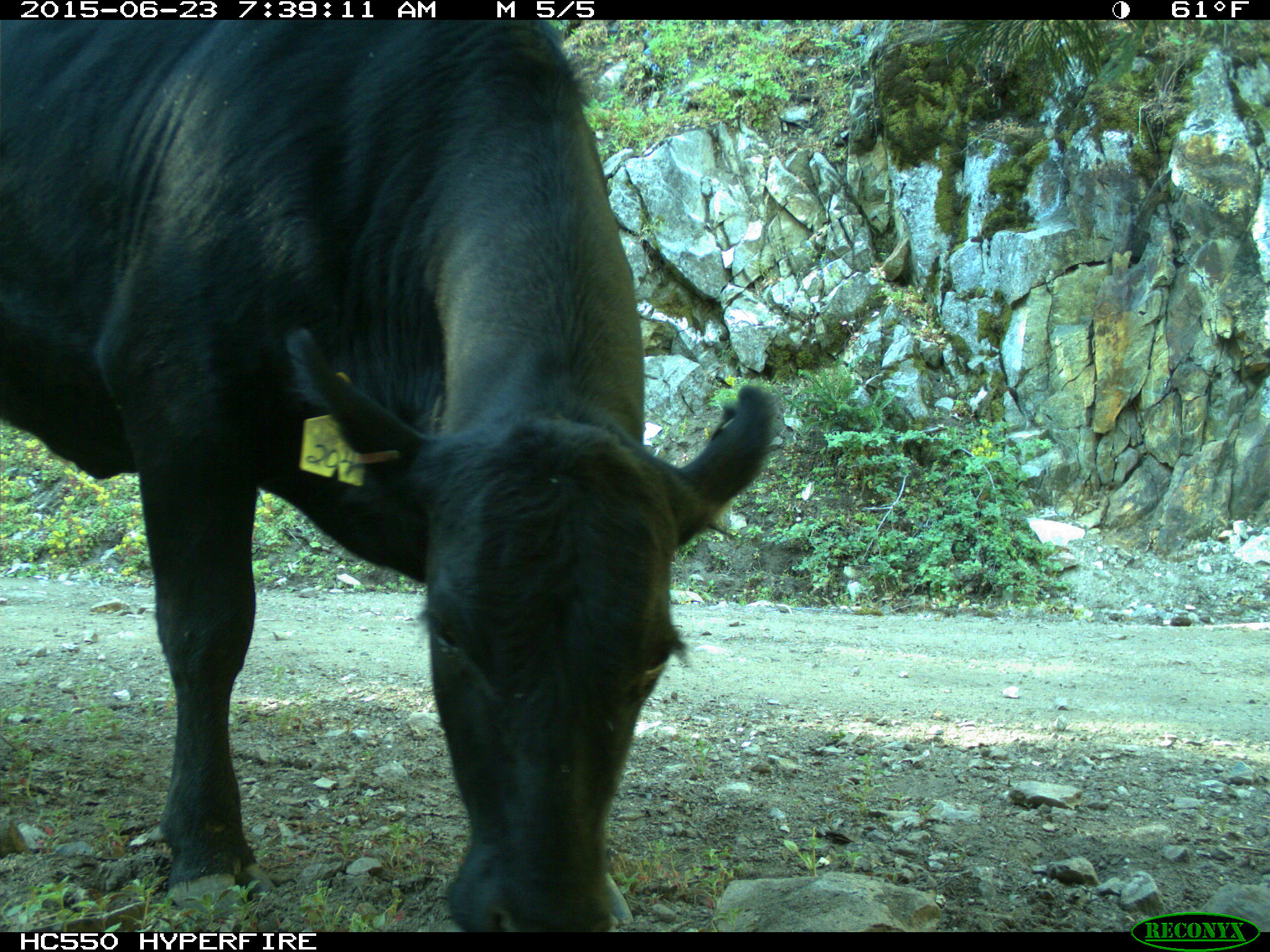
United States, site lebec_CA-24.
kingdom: Animalia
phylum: Chordata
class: Mammalia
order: Artiodactyla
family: Bovidae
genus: Bos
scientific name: Bos taurus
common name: domestic cow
Bos taurus (domestic cow).